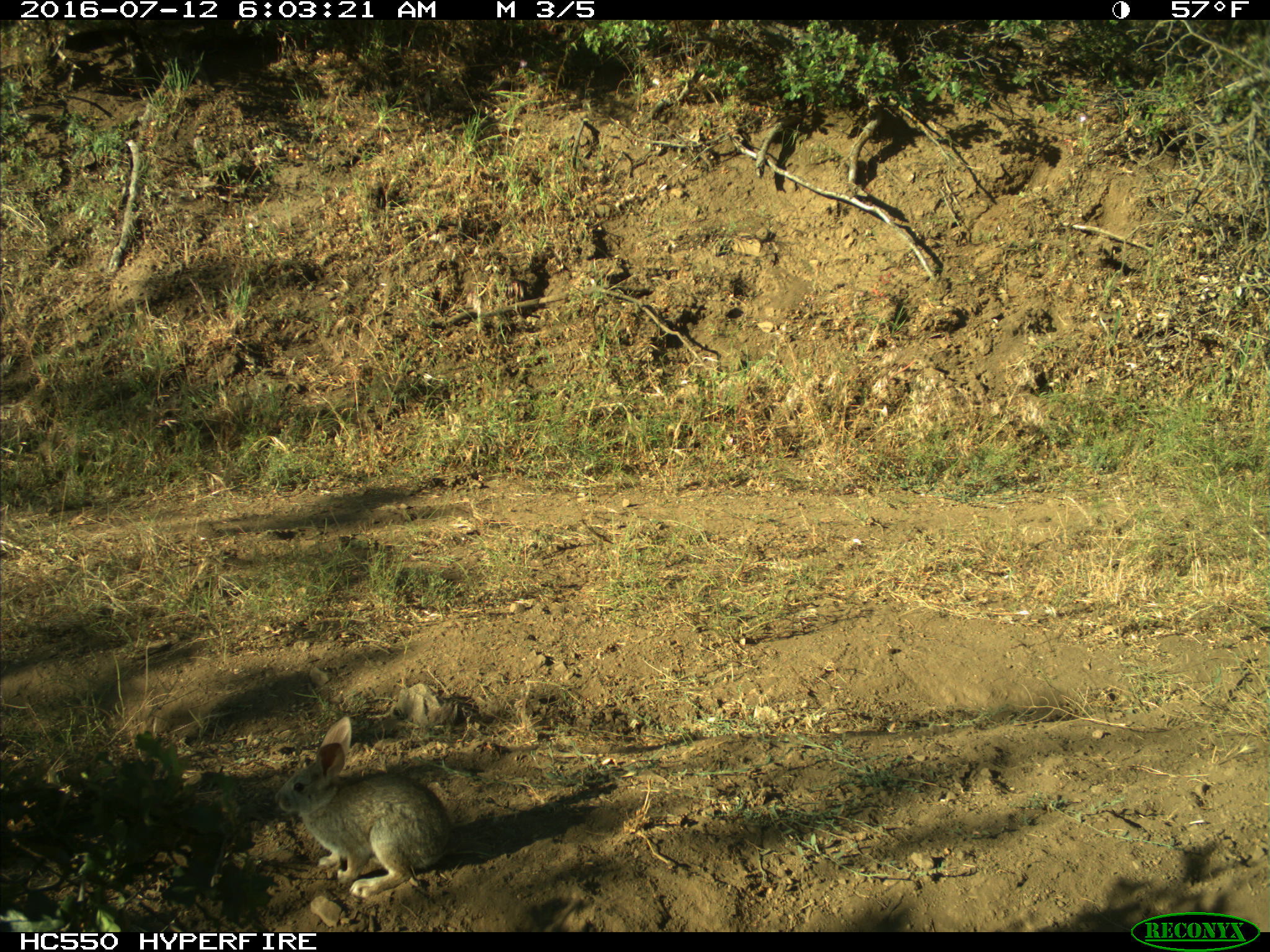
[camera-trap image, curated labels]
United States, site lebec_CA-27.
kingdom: Animalia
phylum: Chordata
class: Mammalia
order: Lagomorpha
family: Leporidae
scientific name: Leporidae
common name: rabbits and hares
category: unidentified rabbit